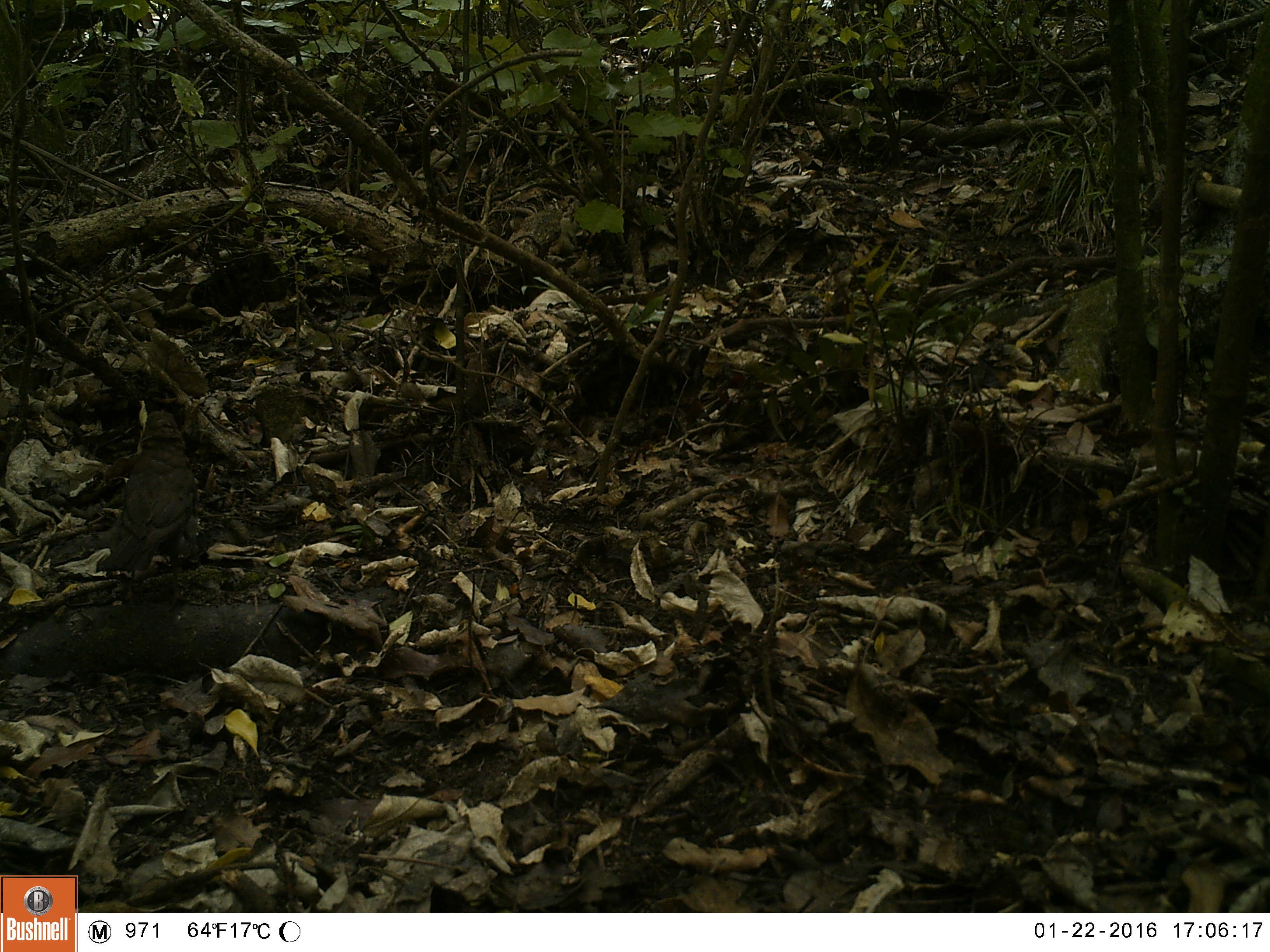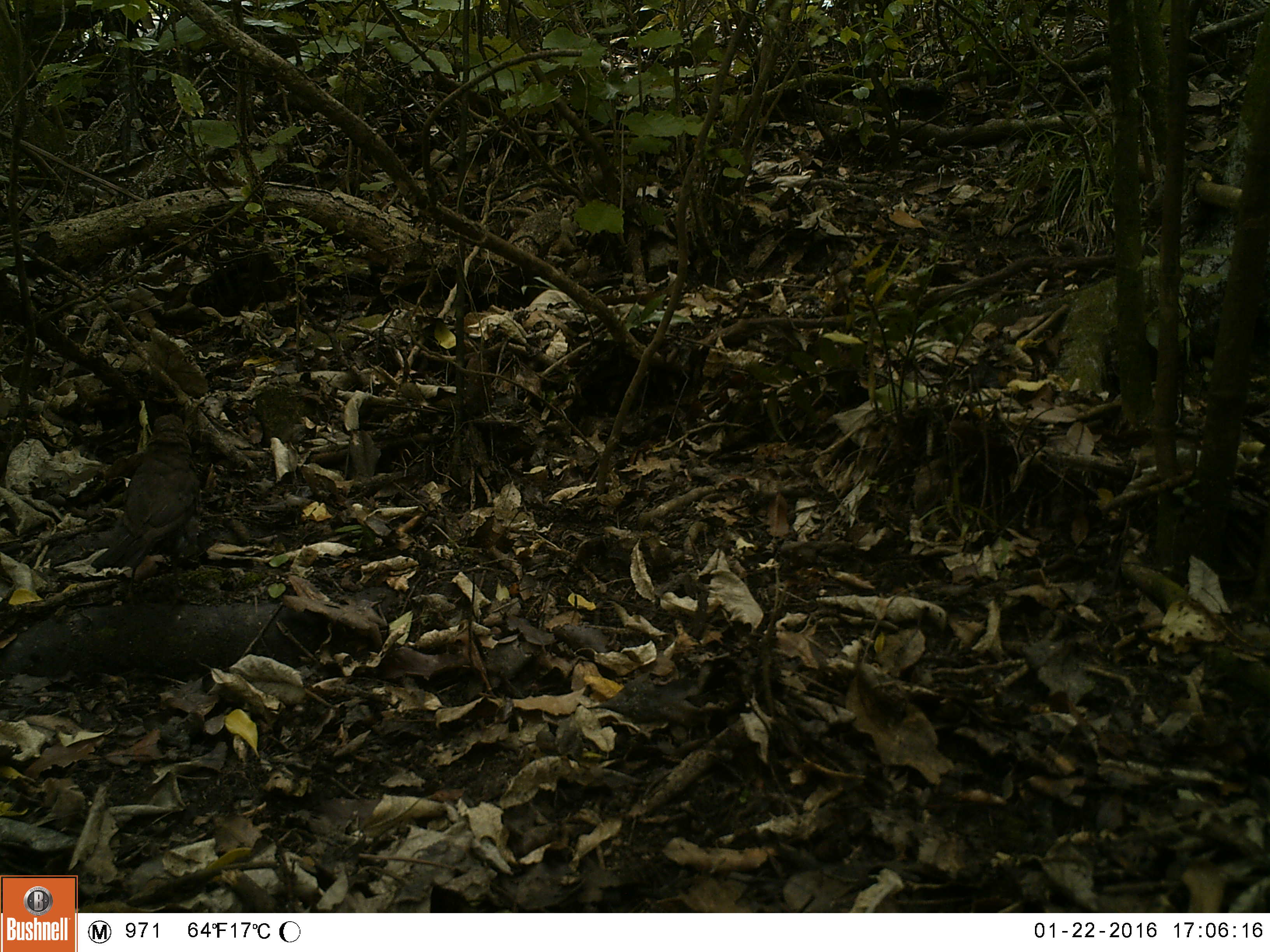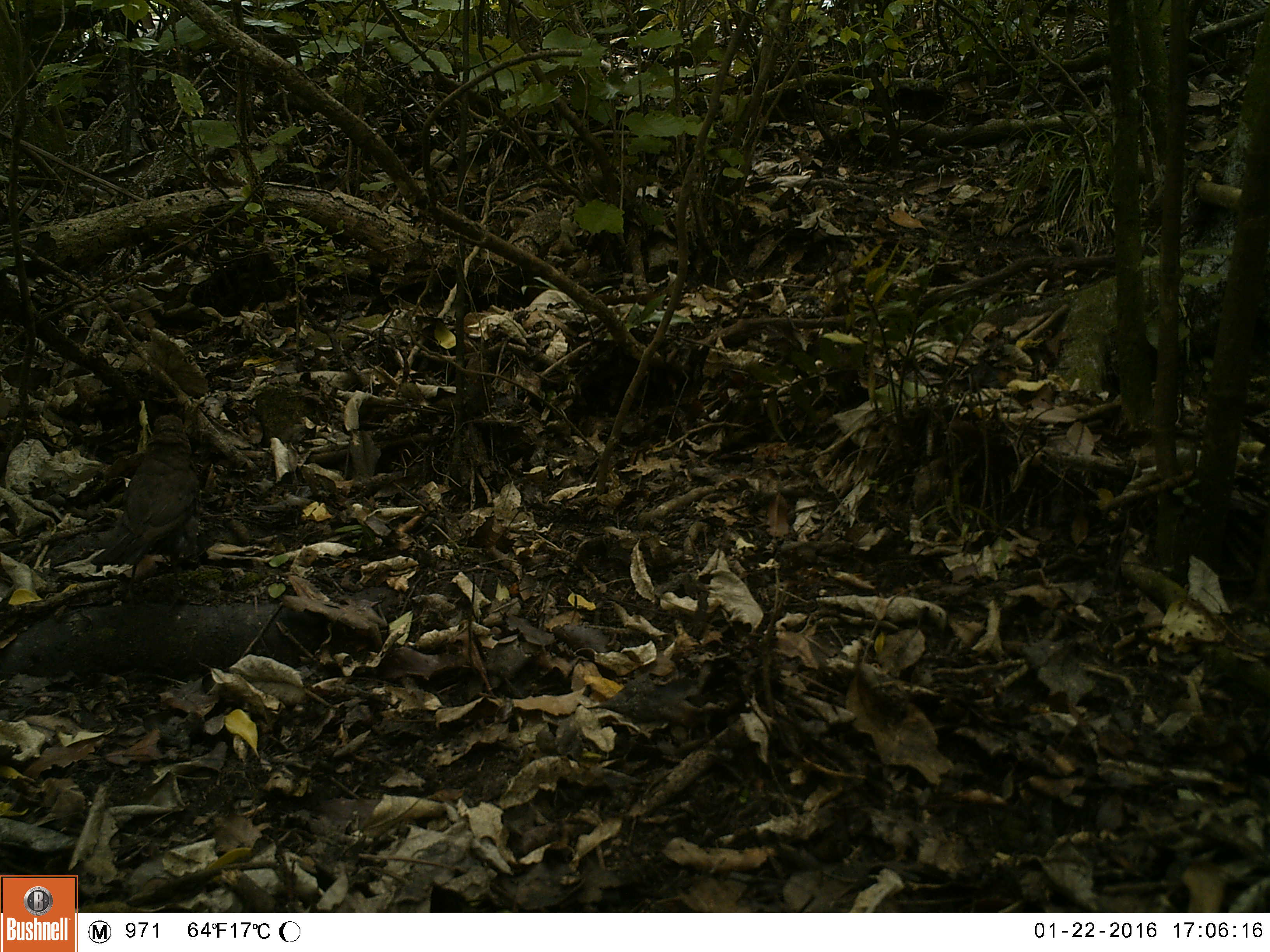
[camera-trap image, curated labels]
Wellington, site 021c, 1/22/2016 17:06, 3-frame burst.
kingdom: Animalia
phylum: Chordata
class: Aves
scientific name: Aves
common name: bird